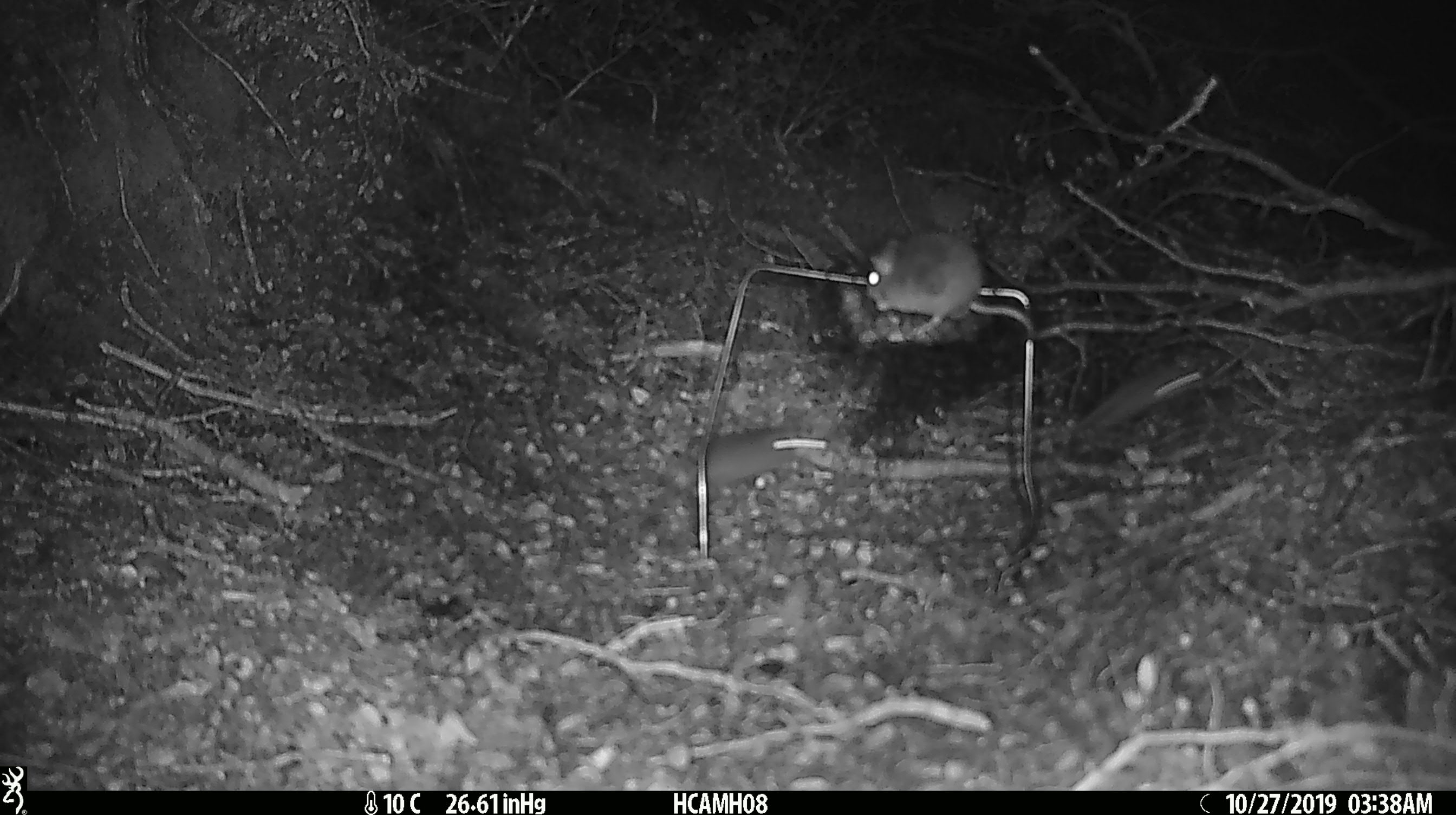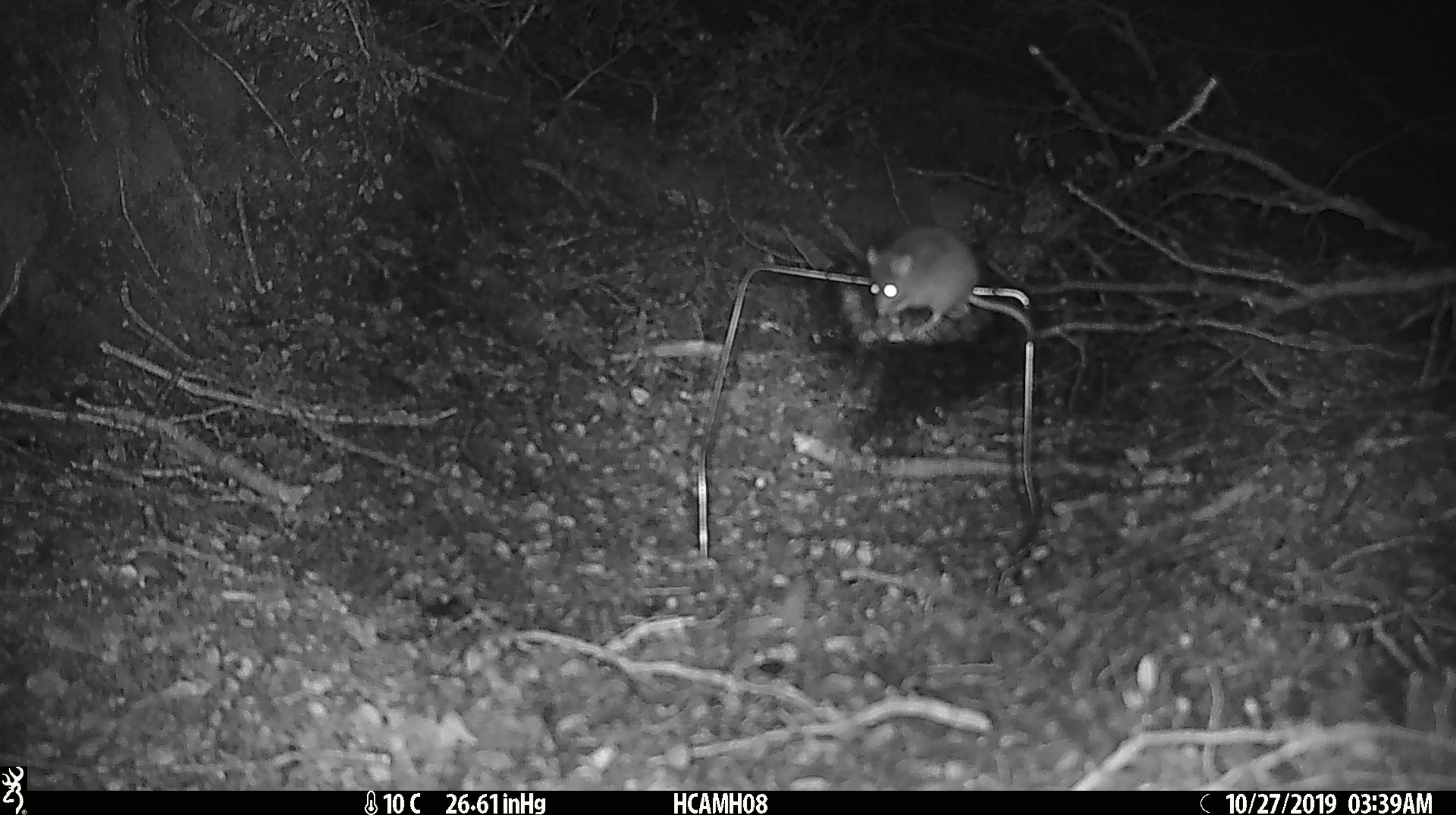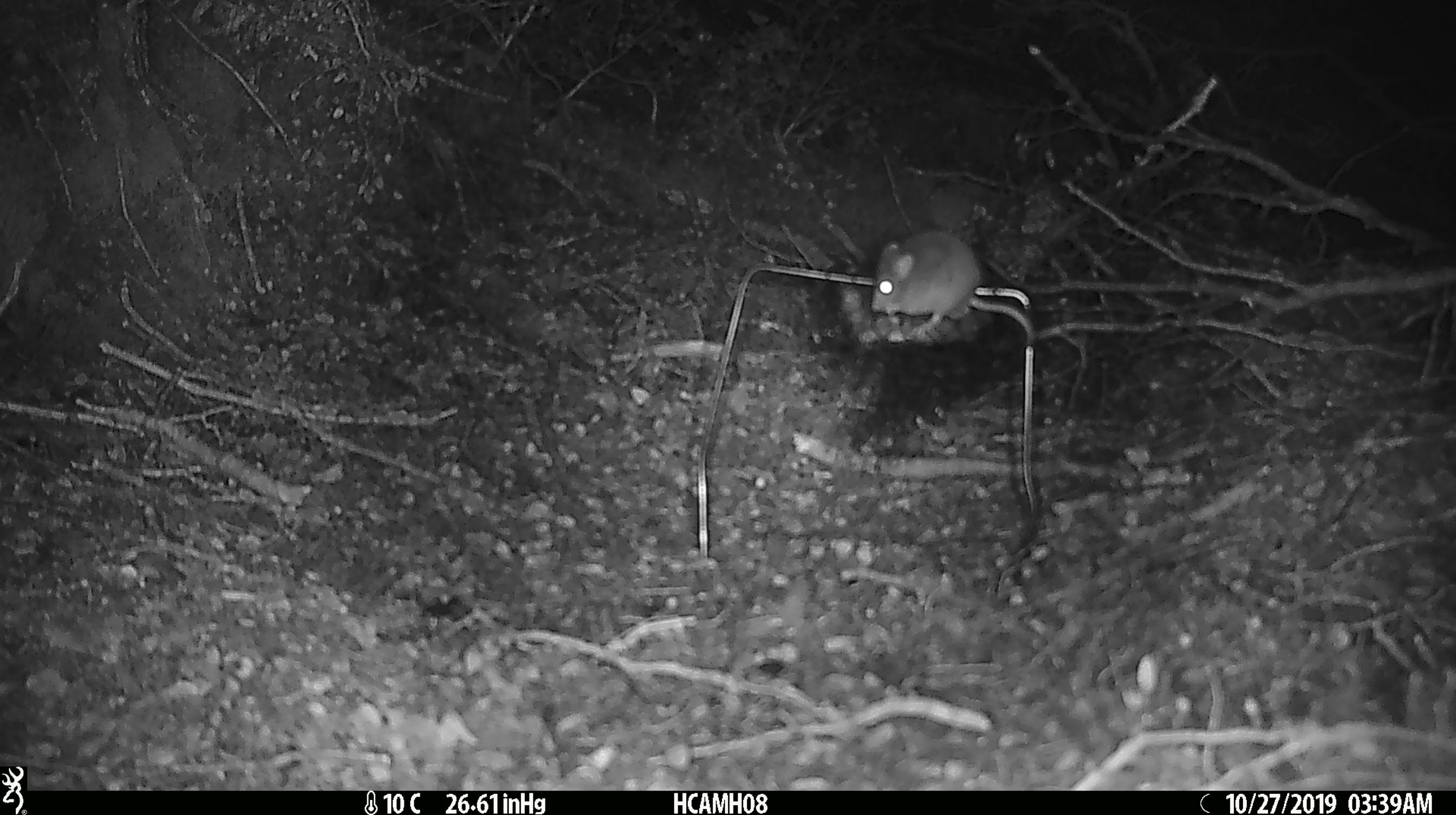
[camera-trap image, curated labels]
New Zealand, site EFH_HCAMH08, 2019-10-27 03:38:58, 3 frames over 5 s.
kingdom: Animalia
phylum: Chordata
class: Mammalia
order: Rodentia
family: Muridae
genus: Mus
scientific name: Mus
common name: mouse